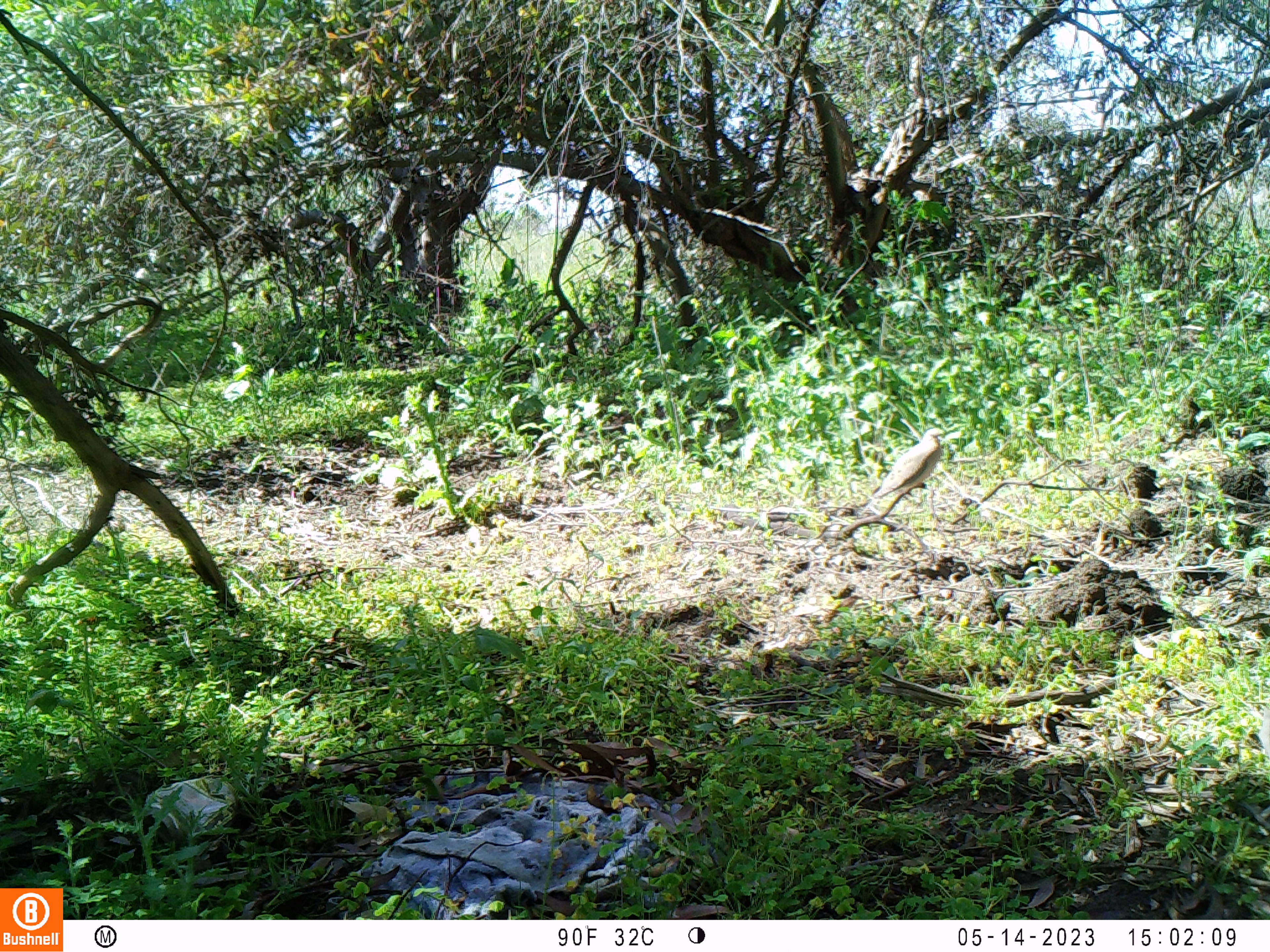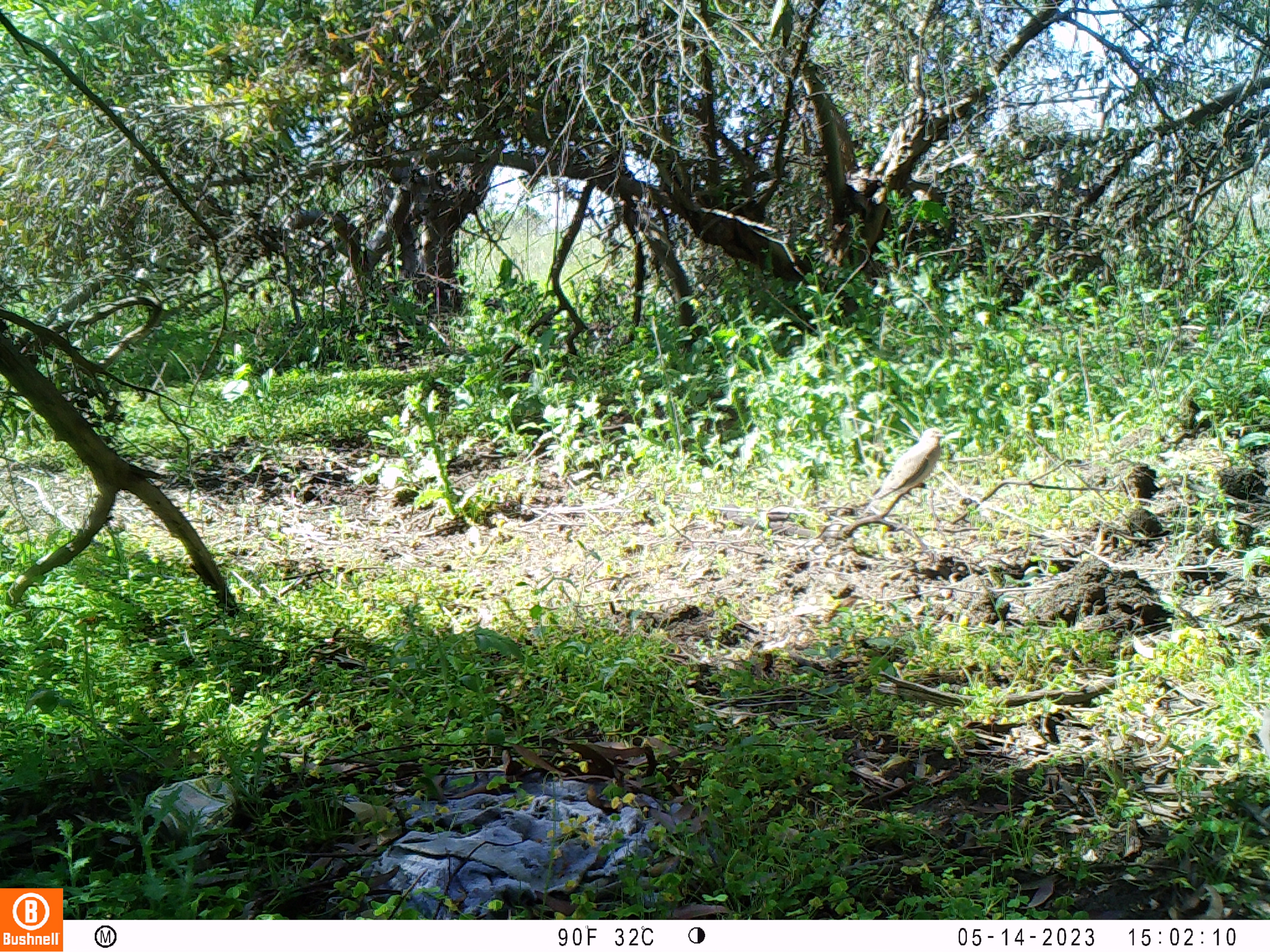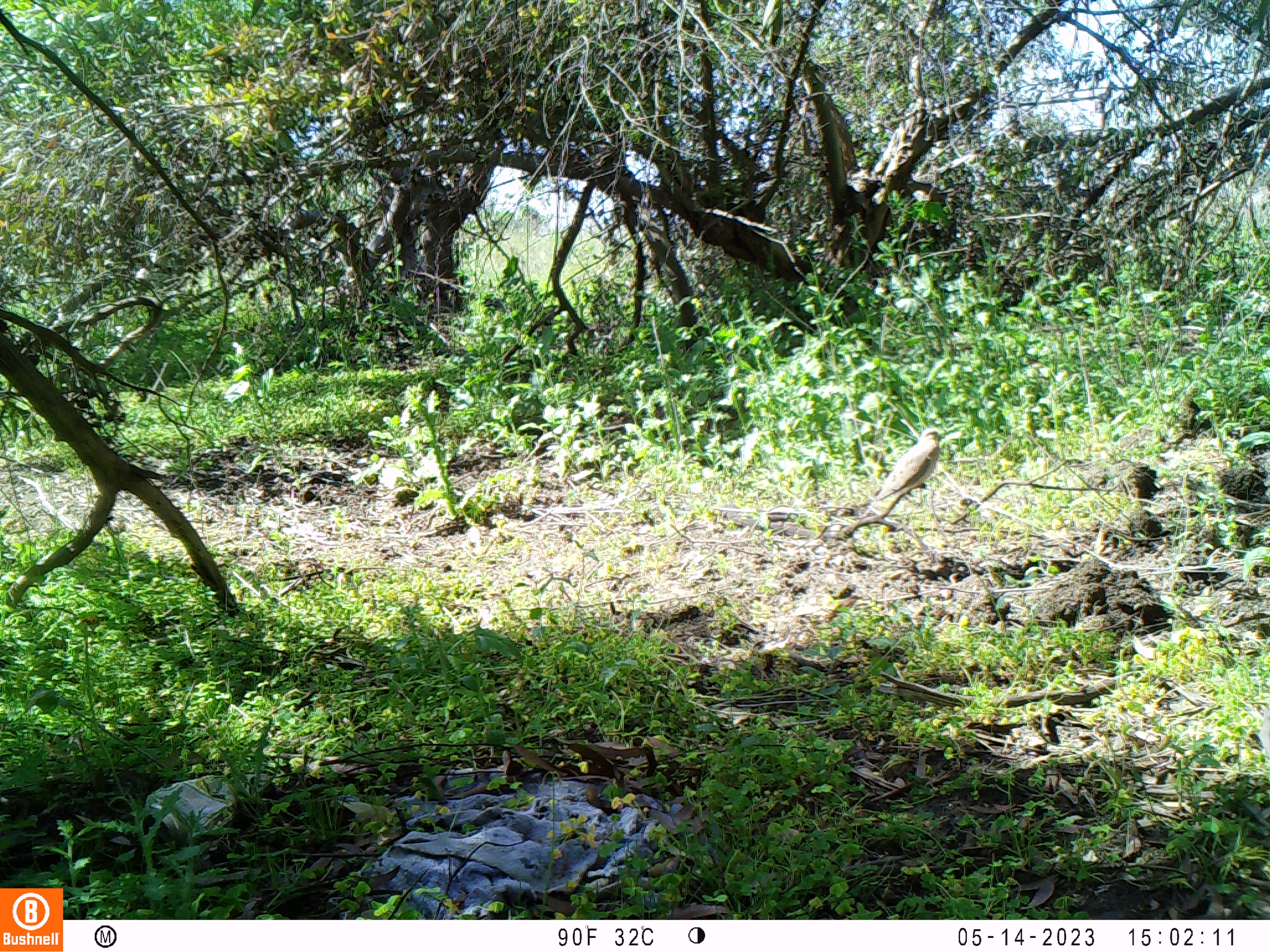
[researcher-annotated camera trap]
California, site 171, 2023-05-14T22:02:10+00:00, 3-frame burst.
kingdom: Animalia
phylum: Chordata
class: Aves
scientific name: Aves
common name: bird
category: unknown bird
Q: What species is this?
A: Unknown bird (bird) (Aves).